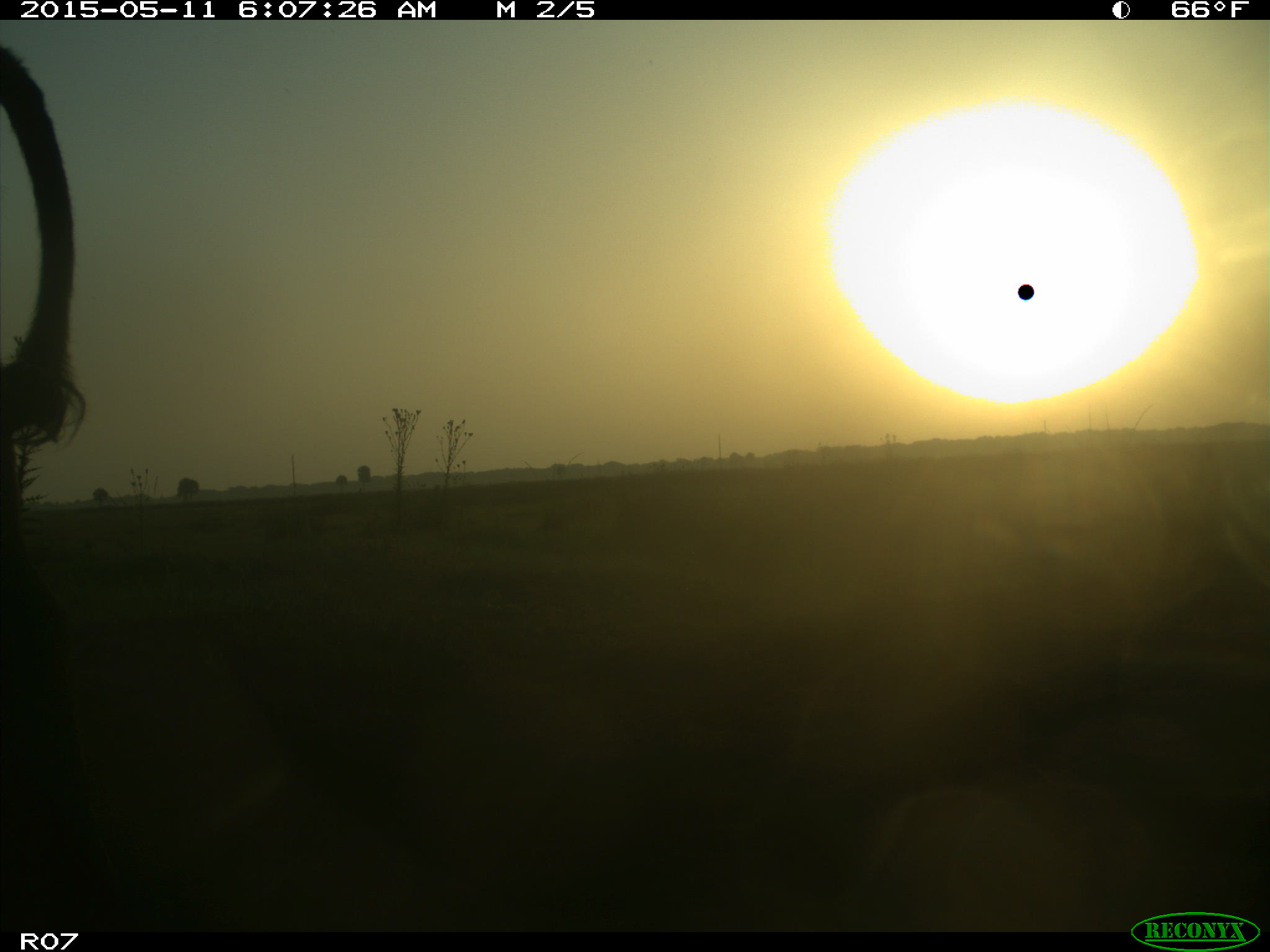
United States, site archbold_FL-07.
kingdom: Animalia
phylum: Chordata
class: Mammalia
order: Artiodactyla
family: Bovidae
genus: Bos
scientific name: Bos taurus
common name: domestic cow